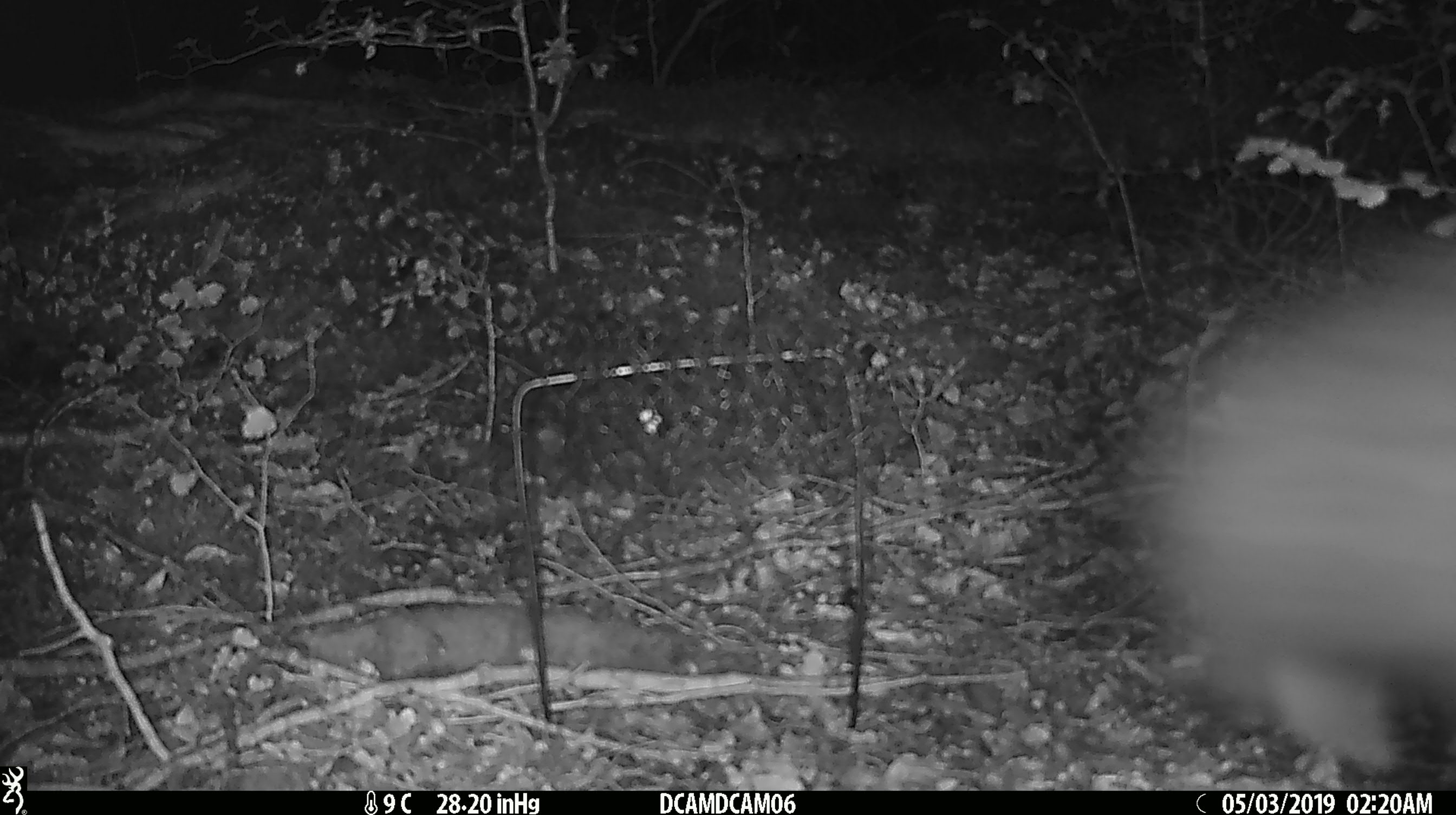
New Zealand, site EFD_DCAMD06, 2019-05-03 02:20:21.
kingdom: Animalia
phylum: Chordata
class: Mammalia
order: Diprotodontia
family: Phalangeridae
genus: Trichosurus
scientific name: Trichosurus vulpecula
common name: common brushtail possum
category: possum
Possum (common brushtail possum) (Trichosurus vulpecula).